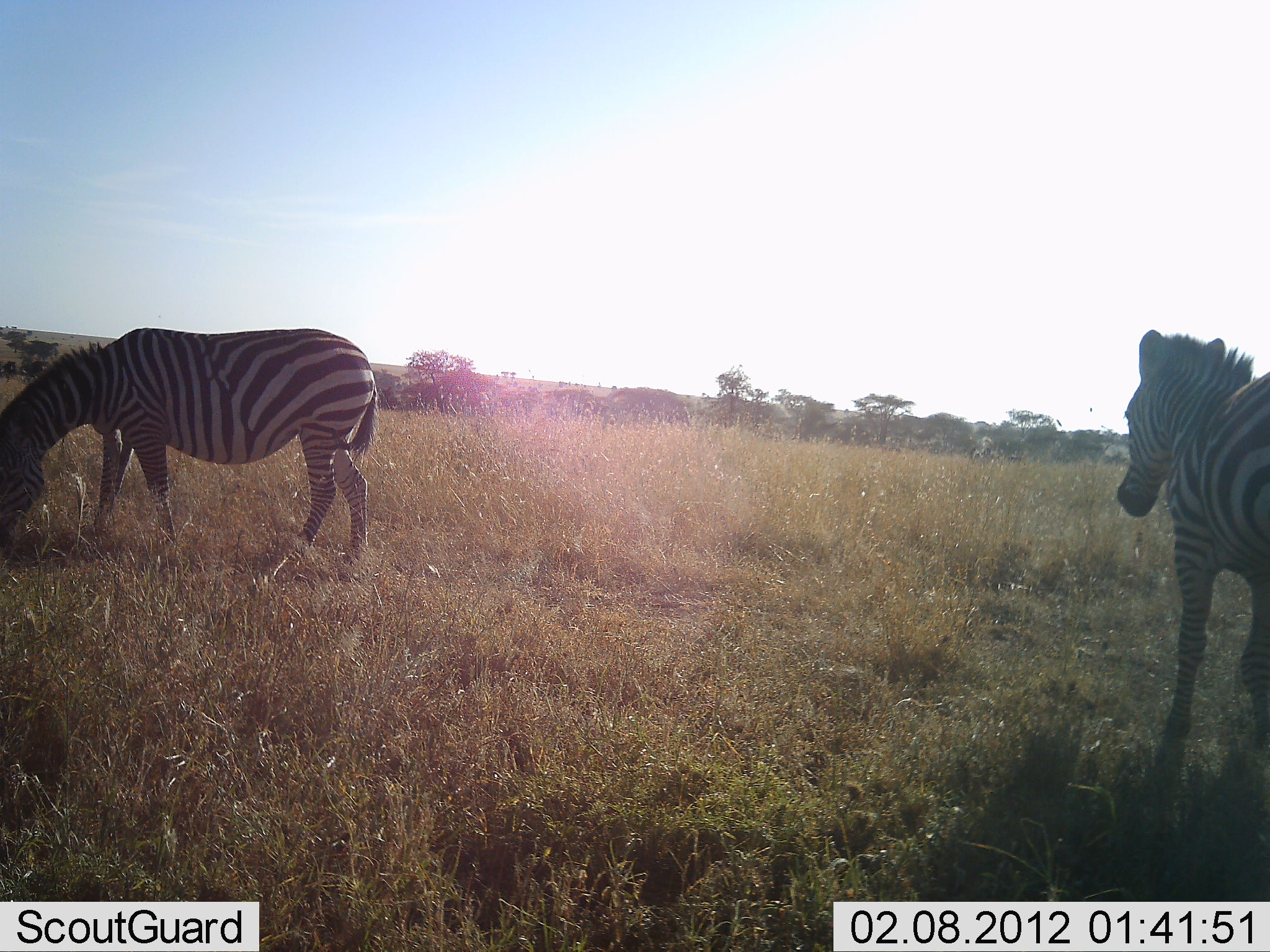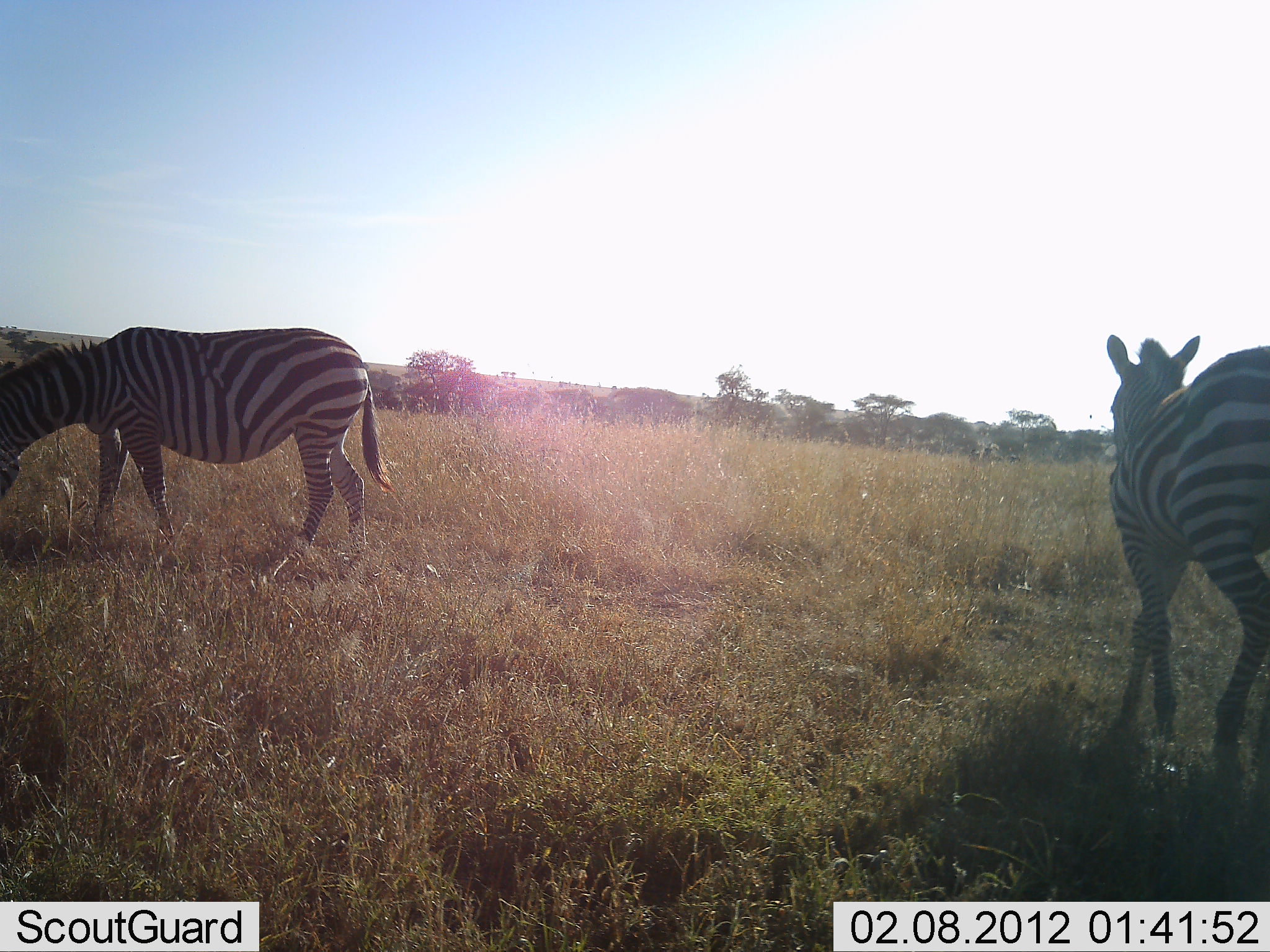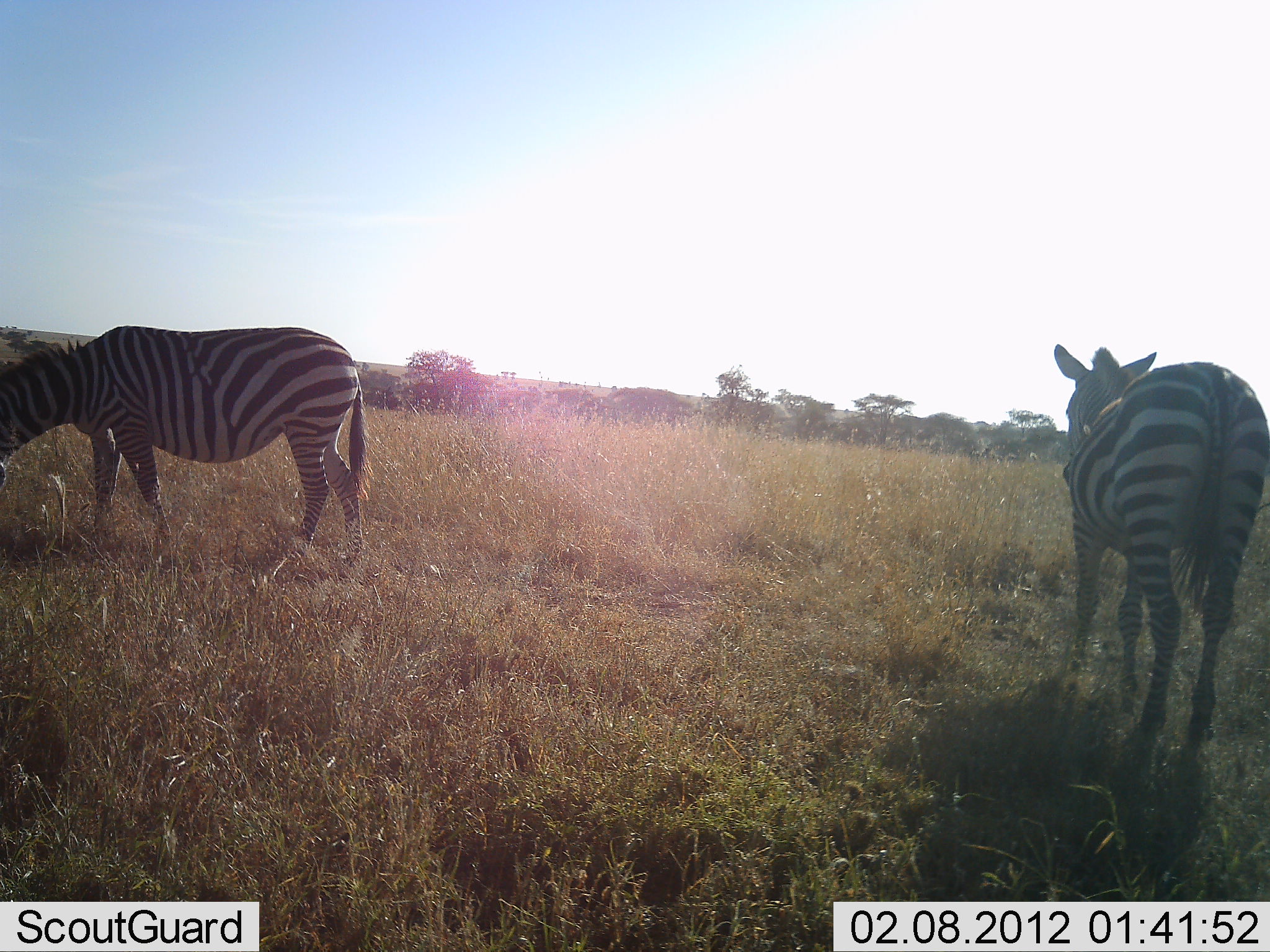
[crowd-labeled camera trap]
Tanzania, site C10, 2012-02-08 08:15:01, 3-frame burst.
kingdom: Animalia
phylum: Chordata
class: Mammalia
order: Perissodactyla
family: Equidae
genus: Equus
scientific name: Equus quagga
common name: plains zebra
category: zebra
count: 2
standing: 47%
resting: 5%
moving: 58%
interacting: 0%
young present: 5%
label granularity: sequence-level